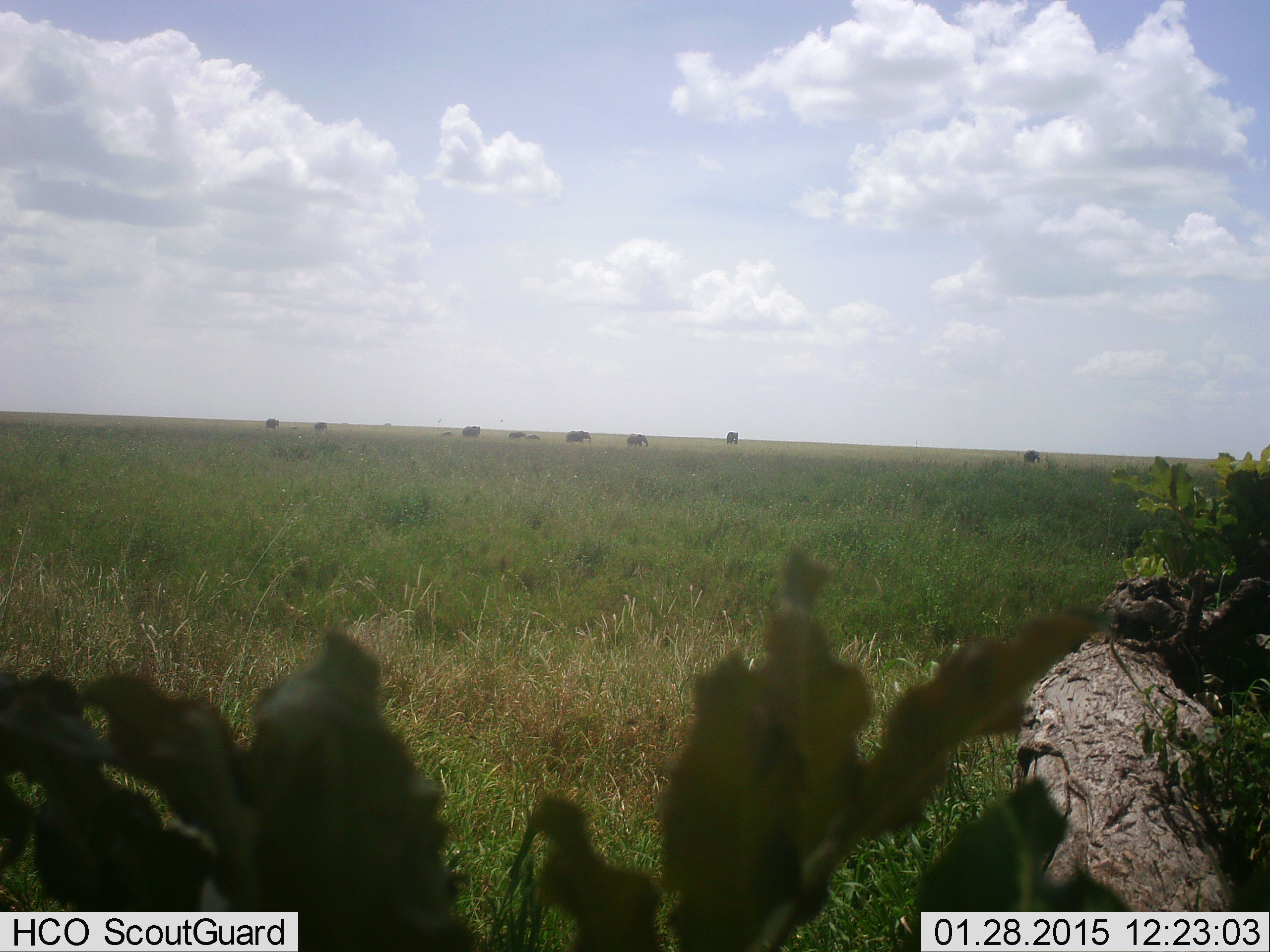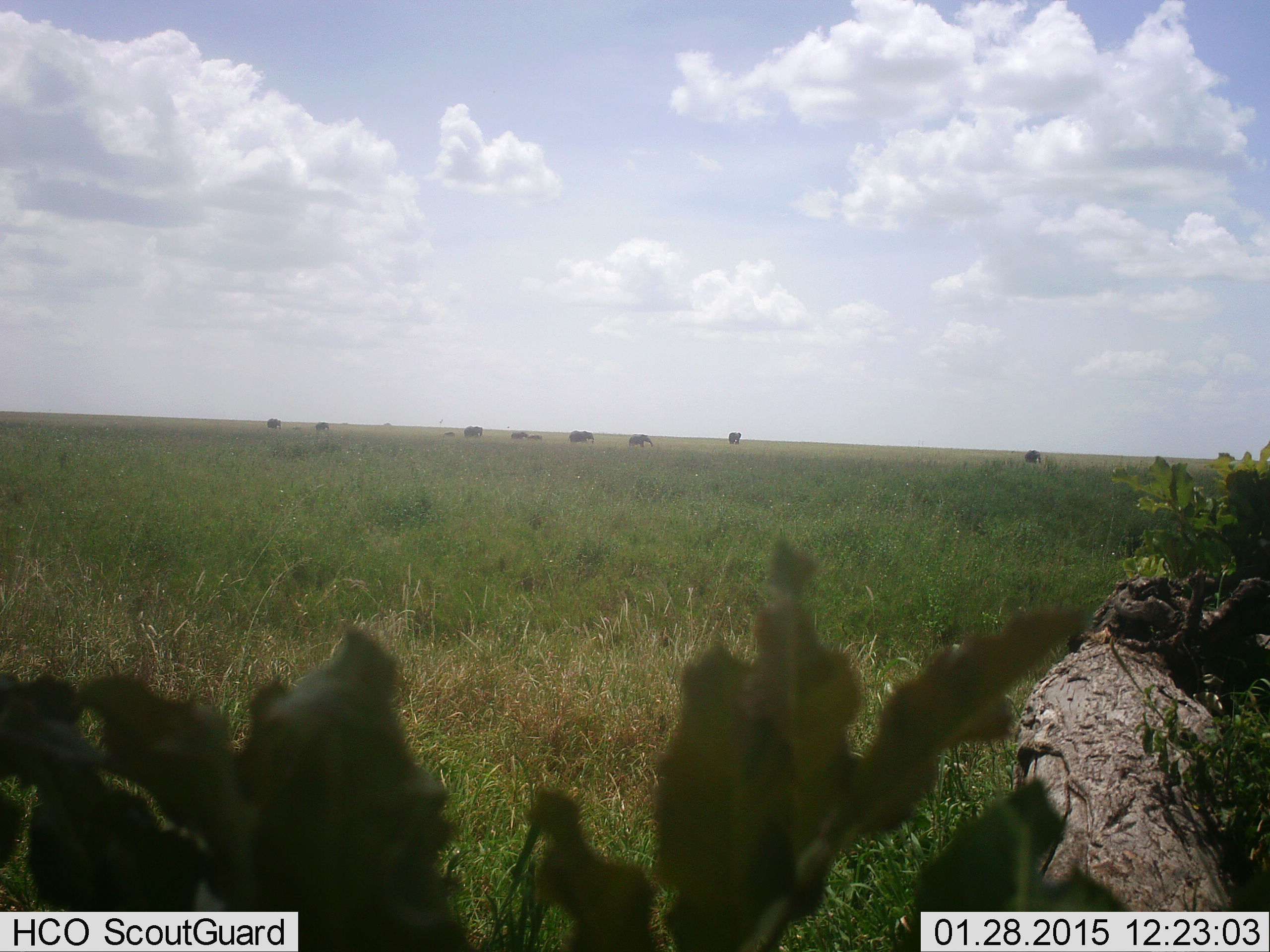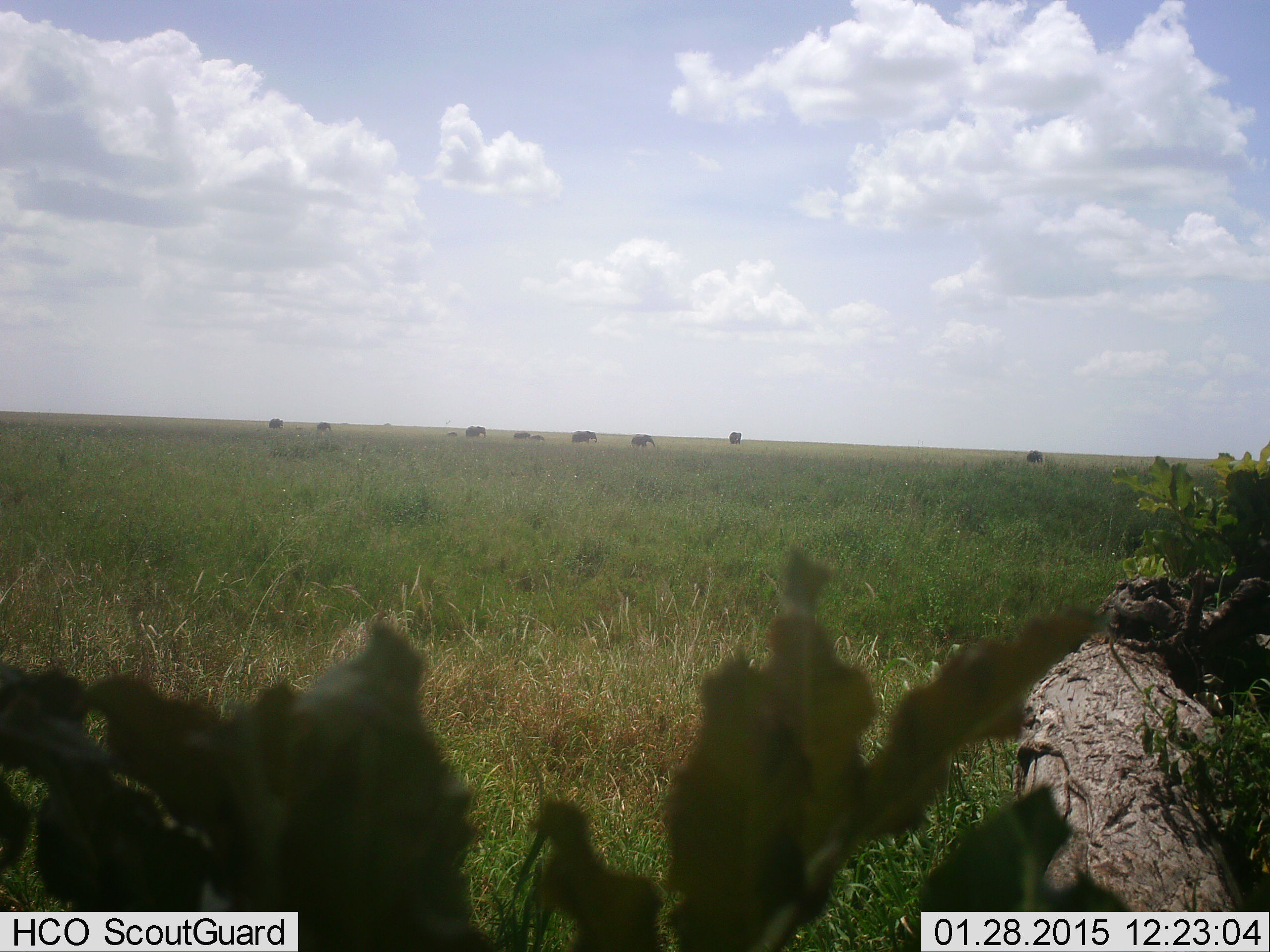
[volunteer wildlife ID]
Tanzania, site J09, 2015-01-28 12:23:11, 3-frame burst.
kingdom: Animalia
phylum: Chordata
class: Mammalia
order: Proboscidea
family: Elephantidae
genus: Loxodonta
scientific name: Loxodonta africana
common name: african bush elephant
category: elephant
Elephant (african bush elephant) (Loxodonta africana), count 9. Behavior (volunteer vote fractions): standing 10%, resting 0%, moving 100%, interacting 0%. Young present (vote fraction): 40%. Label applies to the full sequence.